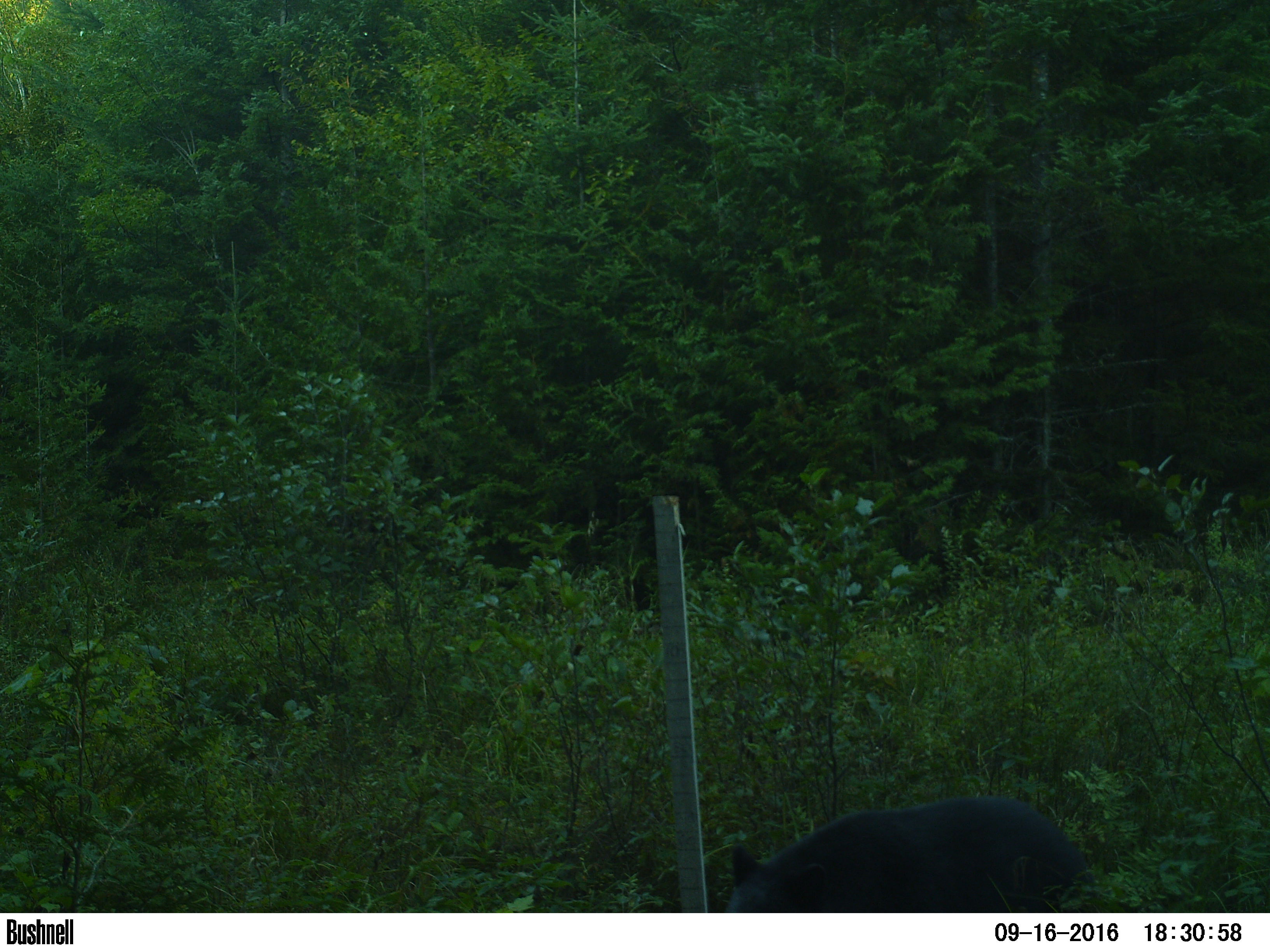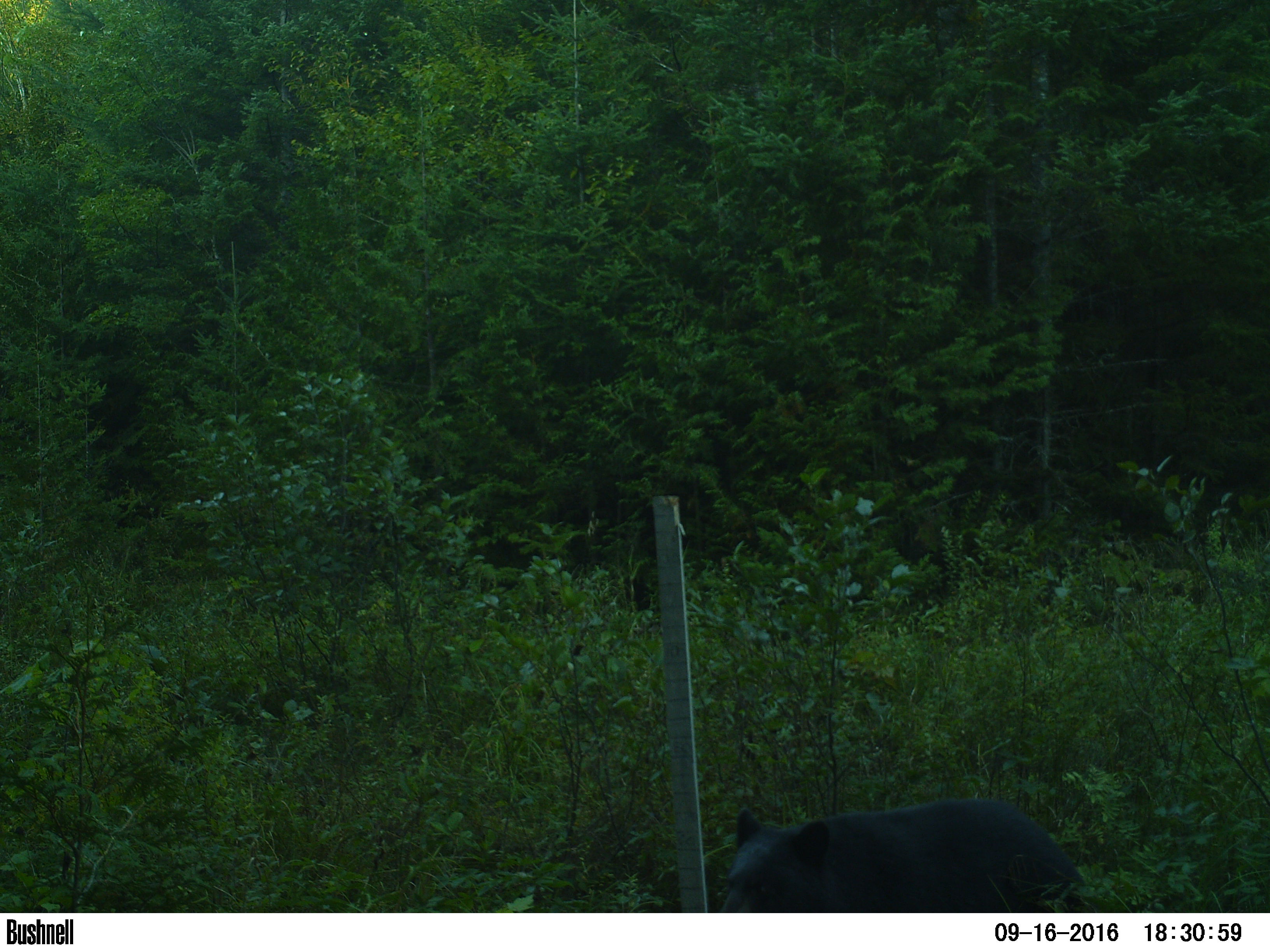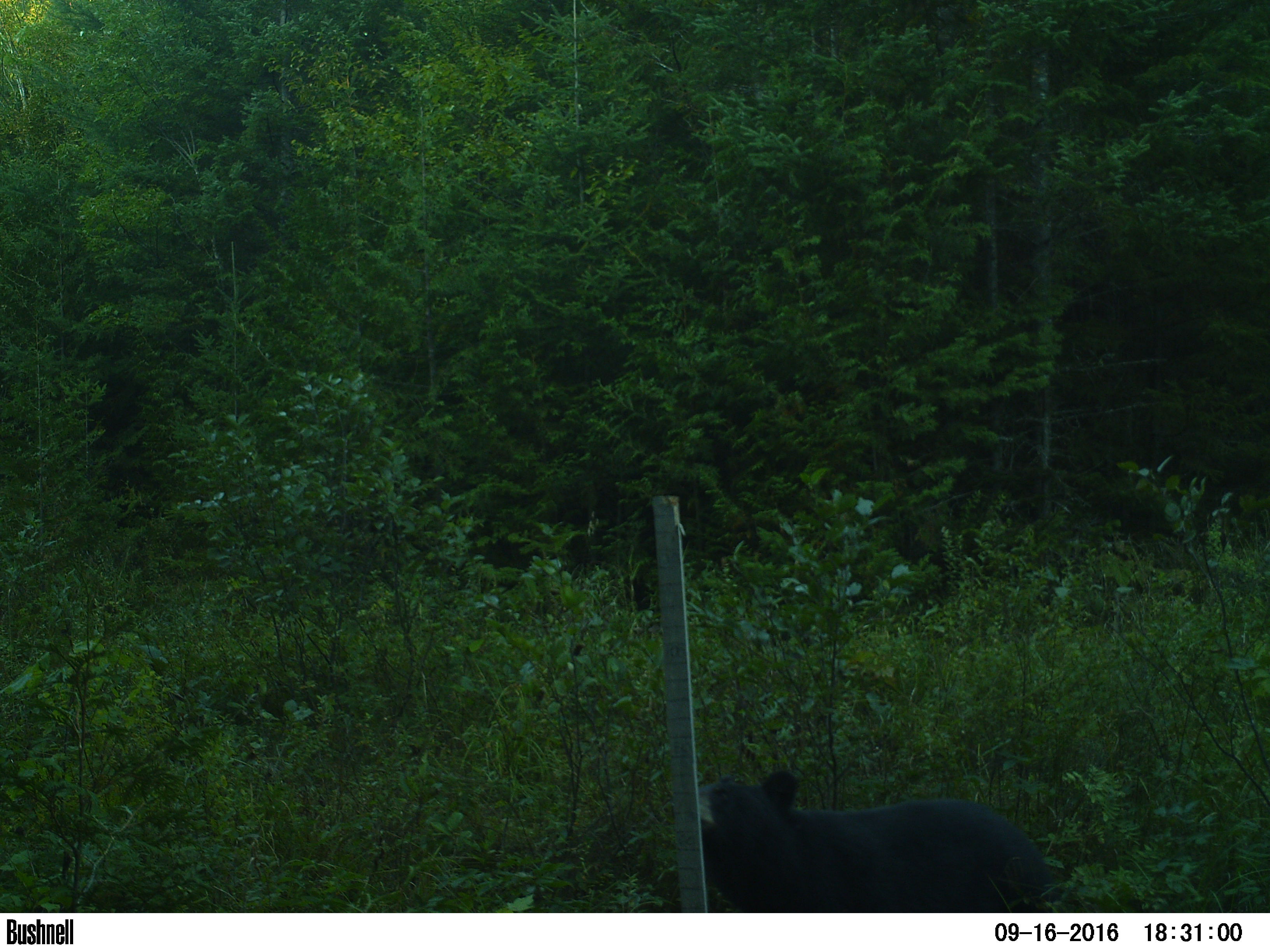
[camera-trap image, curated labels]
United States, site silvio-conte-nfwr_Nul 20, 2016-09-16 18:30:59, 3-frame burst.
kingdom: Animalia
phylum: Chordata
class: Mammalia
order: Carnivora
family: Ursidae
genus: Ursus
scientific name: Ursus americanus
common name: black bear